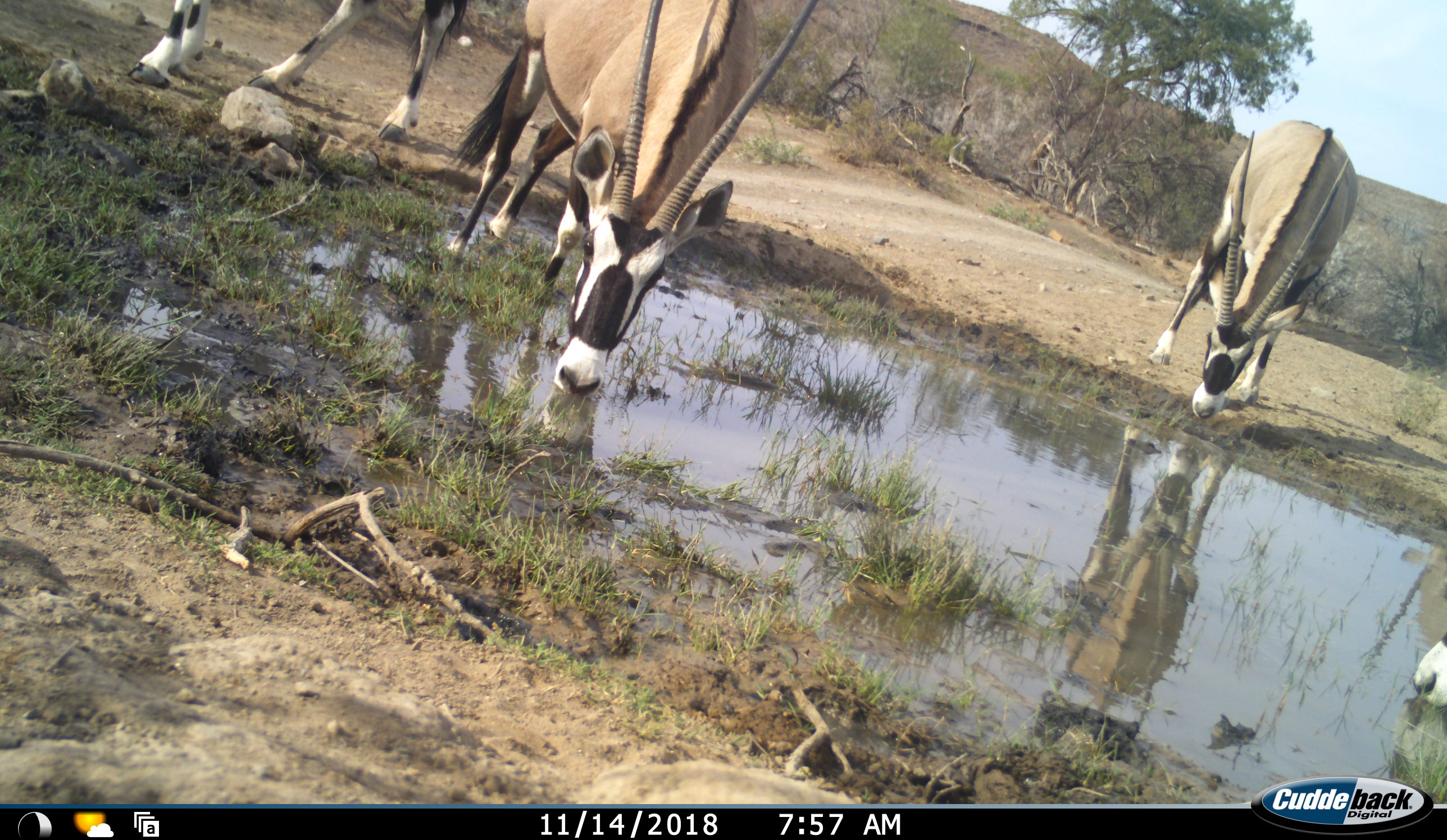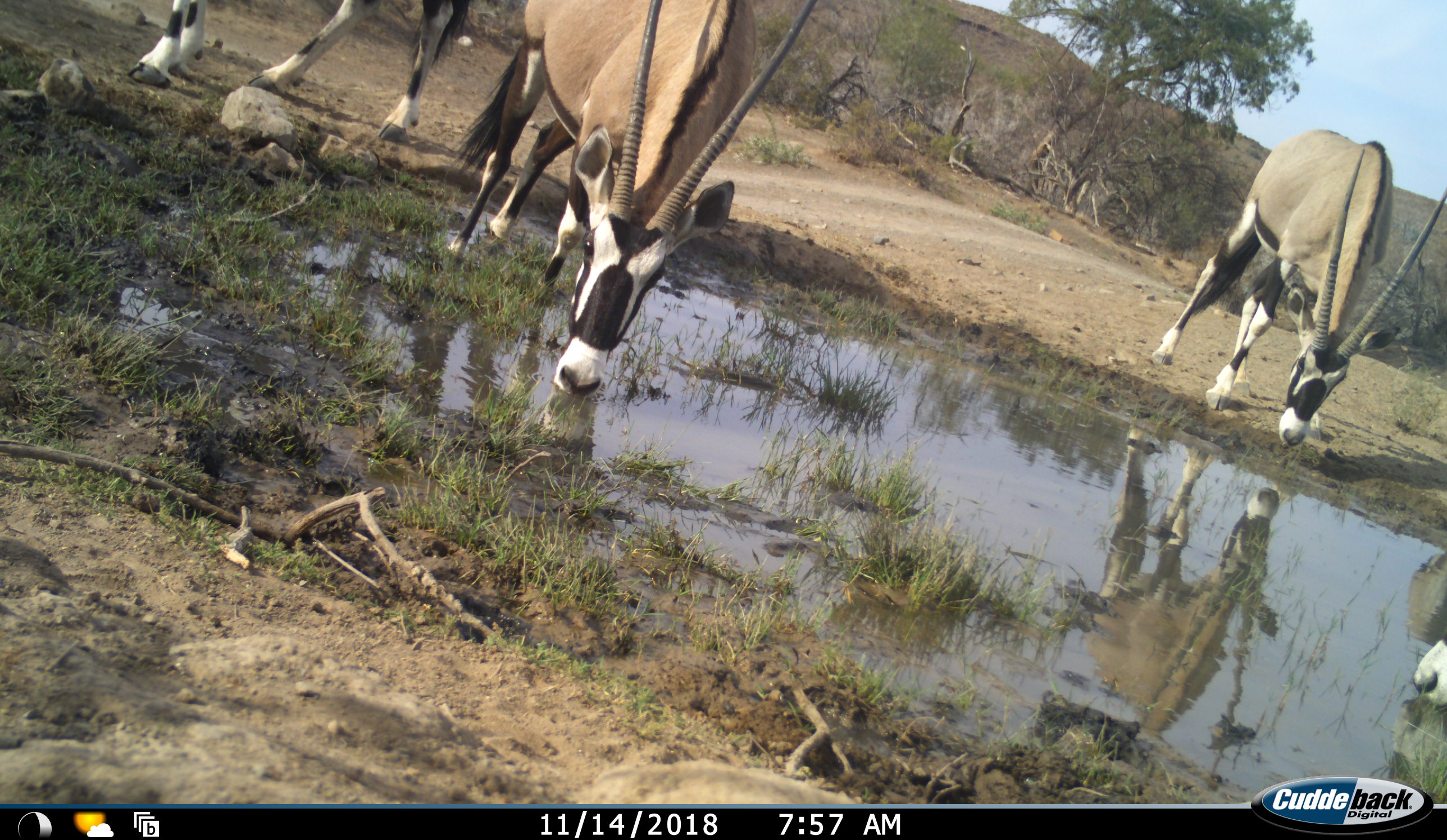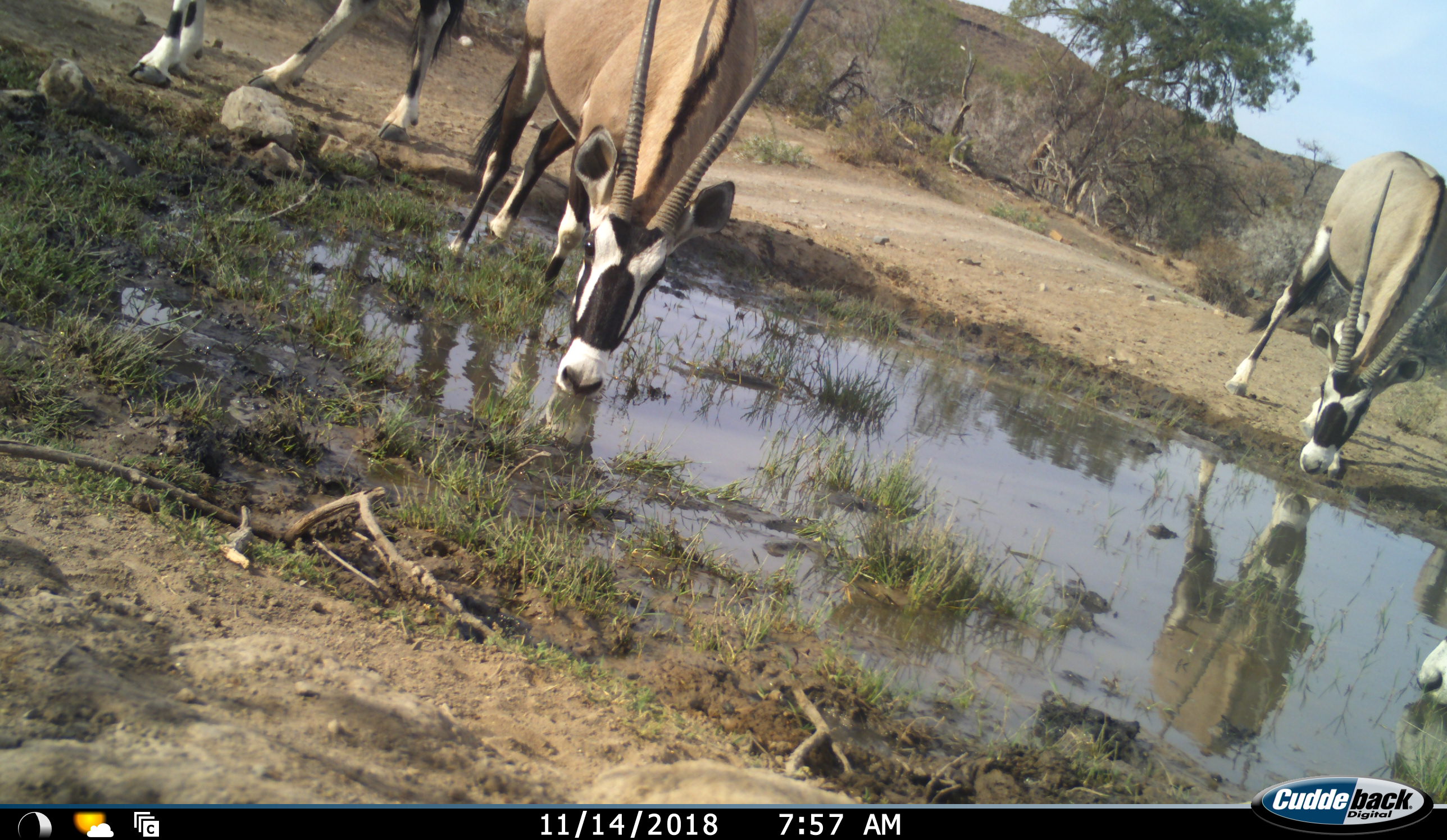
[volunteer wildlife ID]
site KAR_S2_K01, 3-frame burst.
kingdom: Animalia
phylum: Chordata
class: Mammalia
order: Artiodactyla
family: Bovidae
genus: Oryx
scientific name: Oryx gazella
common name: gemsbok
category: oryx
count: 4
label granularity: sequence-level